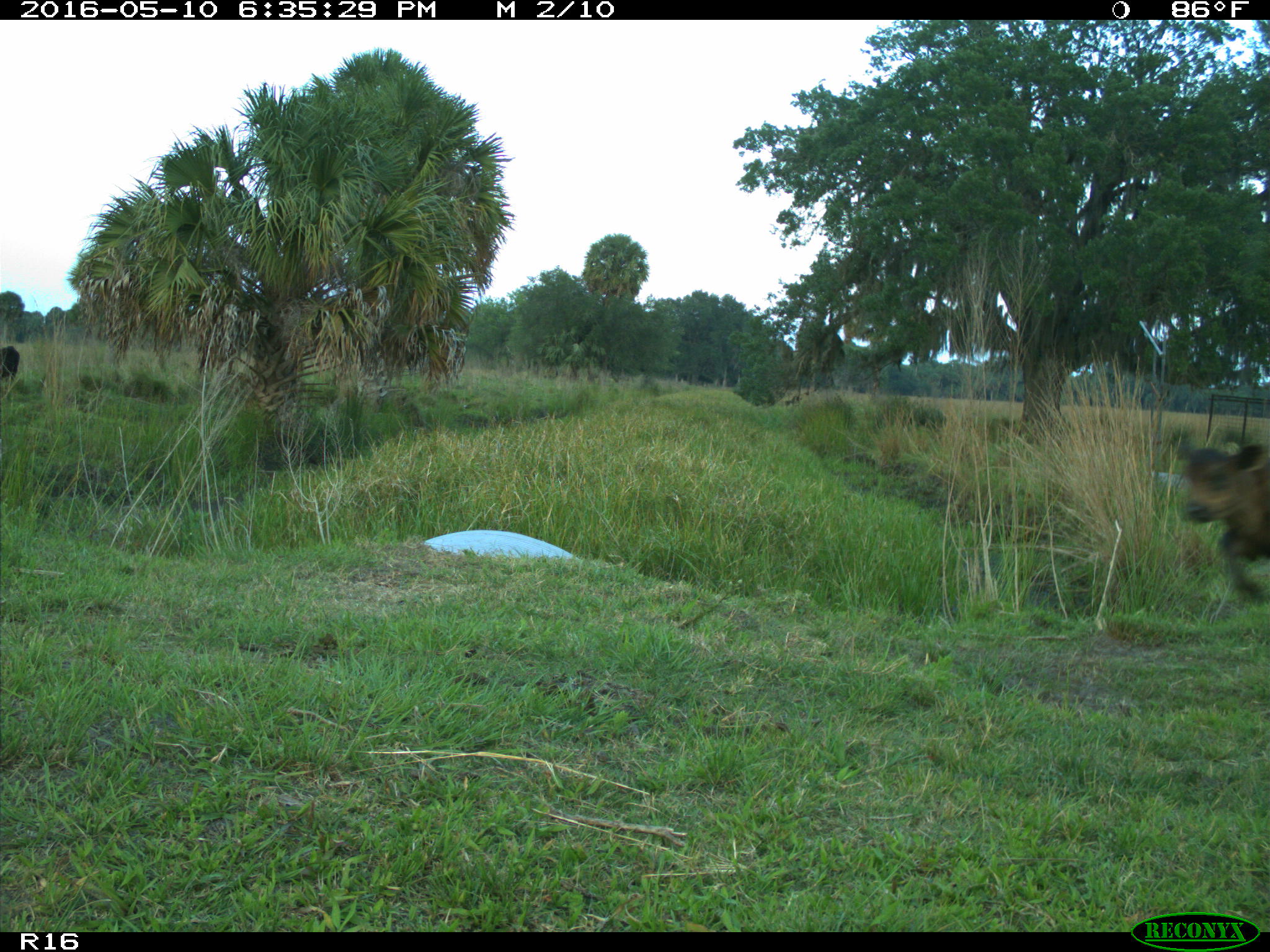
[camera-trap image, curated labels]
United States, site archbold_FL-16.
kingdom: Animalia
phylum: Chordata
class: Mammalia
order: Artiodactyla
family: Bovidae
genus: Bos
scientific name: Bos taurus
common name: domestic cow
Bos taurus (domestic cow).